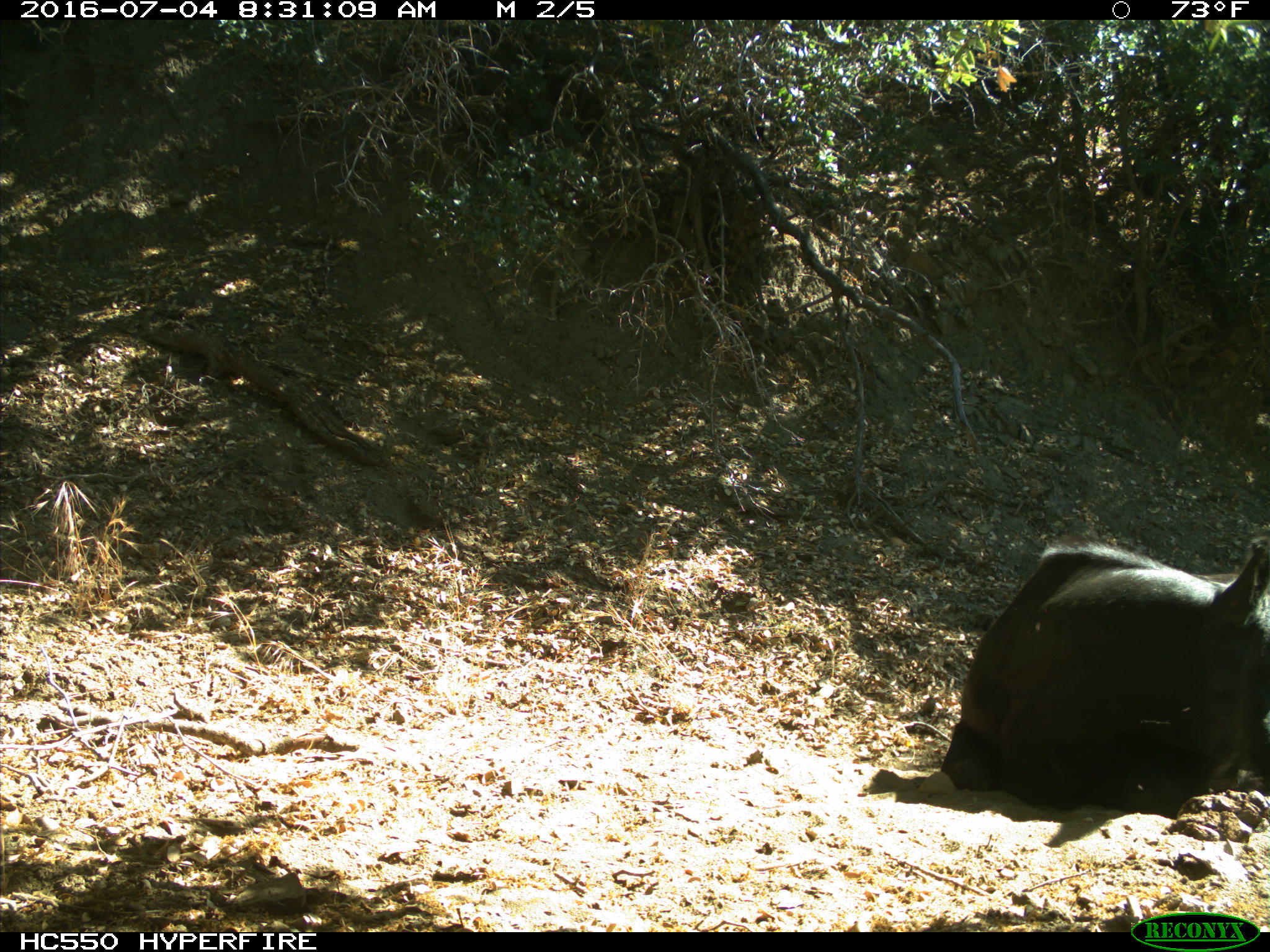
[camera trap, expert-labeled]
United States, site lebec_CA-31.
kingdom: Animalia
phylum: Chordata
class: Mammalia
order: Artiodactyla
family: Bovidae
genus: Bos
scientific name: Bos taurus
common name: domestic cow